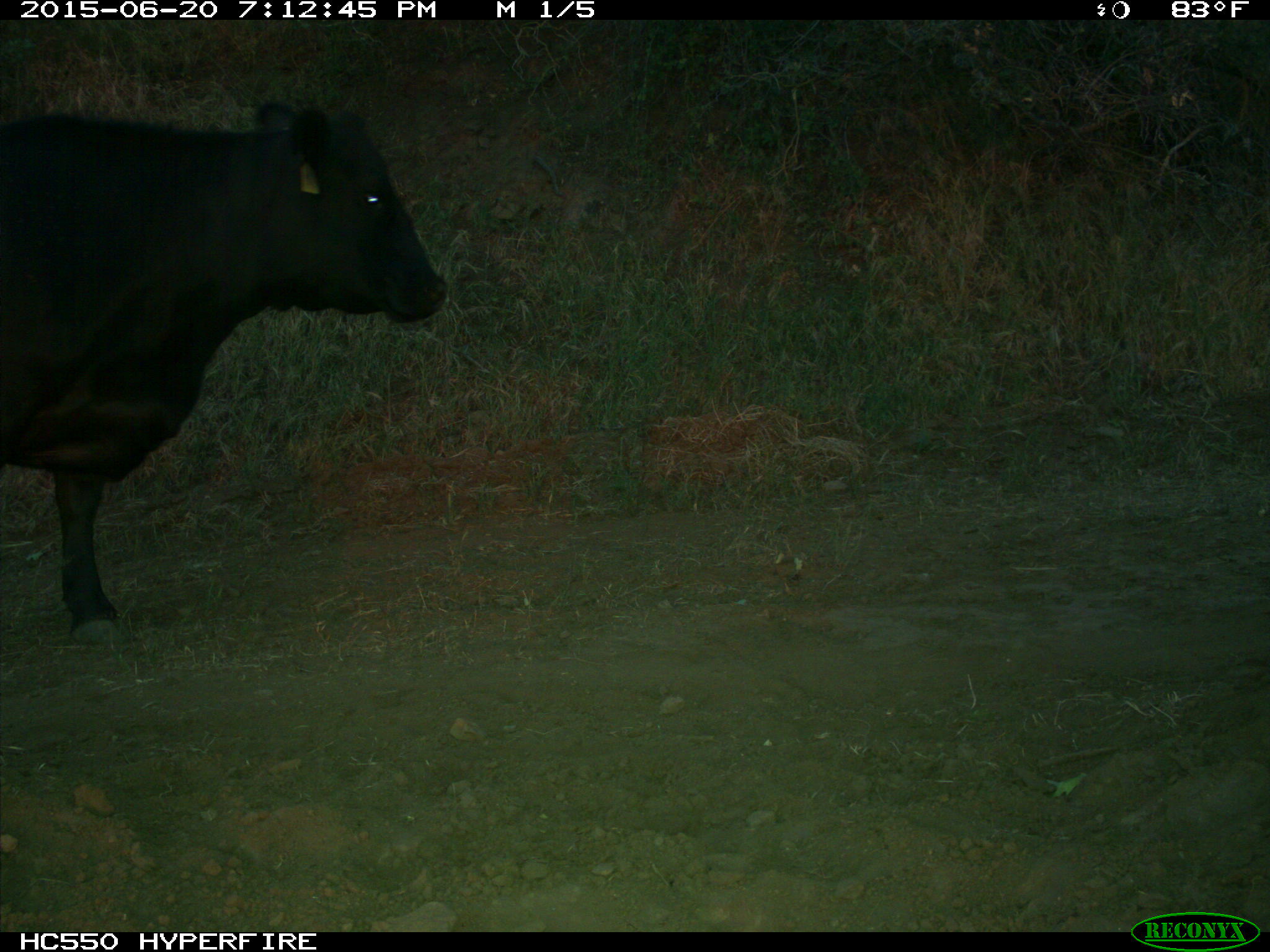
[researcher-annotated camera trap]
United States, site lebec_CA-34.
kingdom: Animalia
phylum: Chordata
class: Mammalia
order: Artiodactyla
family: Bovidae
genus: Bos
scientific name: Bos taurus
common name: domestic cow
Bos taurus (domestic cow).